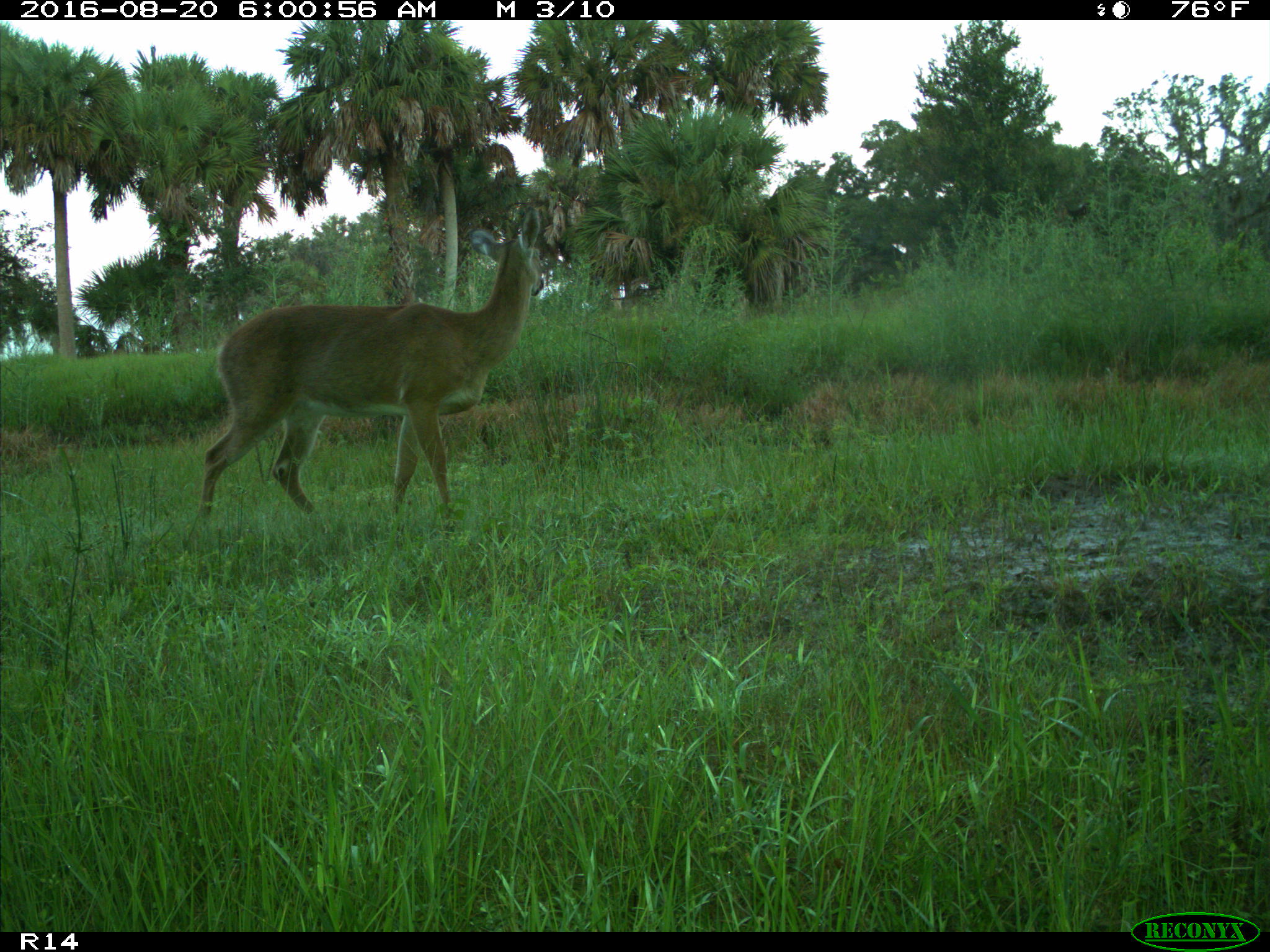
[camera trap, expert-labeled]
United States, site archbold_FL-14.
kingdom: Animalia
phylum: Chordata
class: Mammalia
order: Artiodactyla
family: Cervidae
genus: Odocoileus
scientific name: Odocoileus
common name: deer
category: unidentified deer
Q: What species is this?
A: Unidentified deer (deer) (Odocoileus).